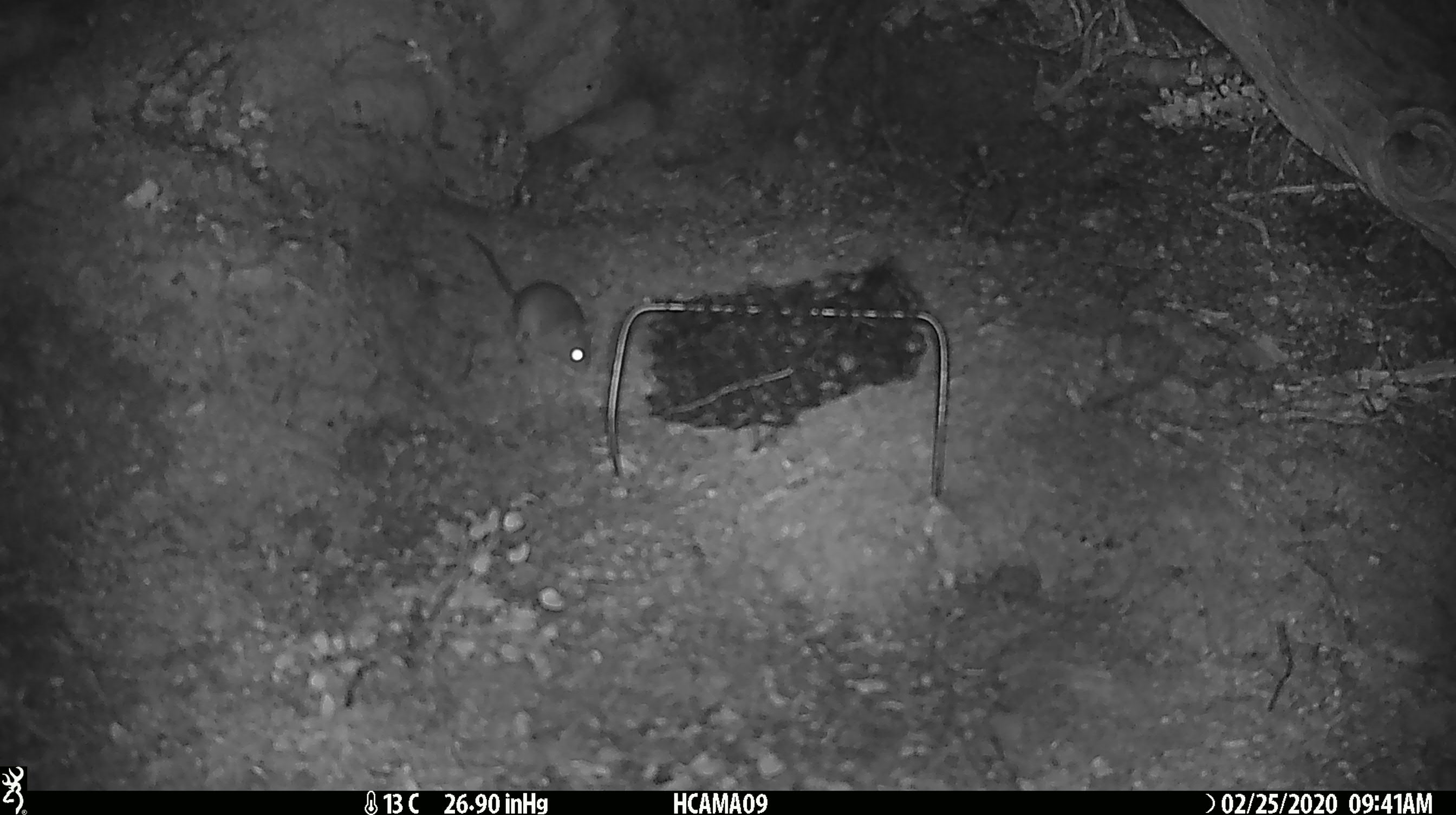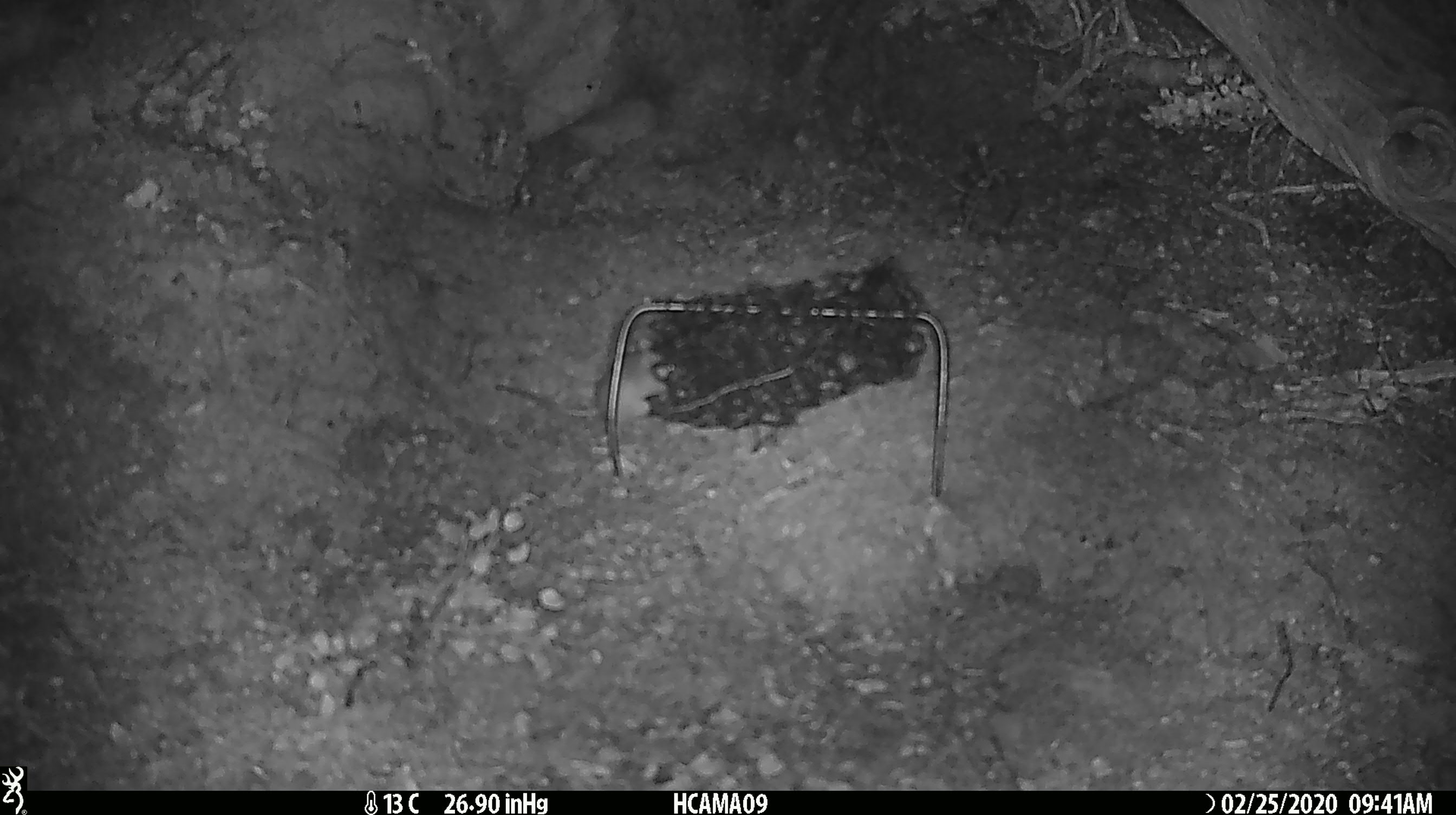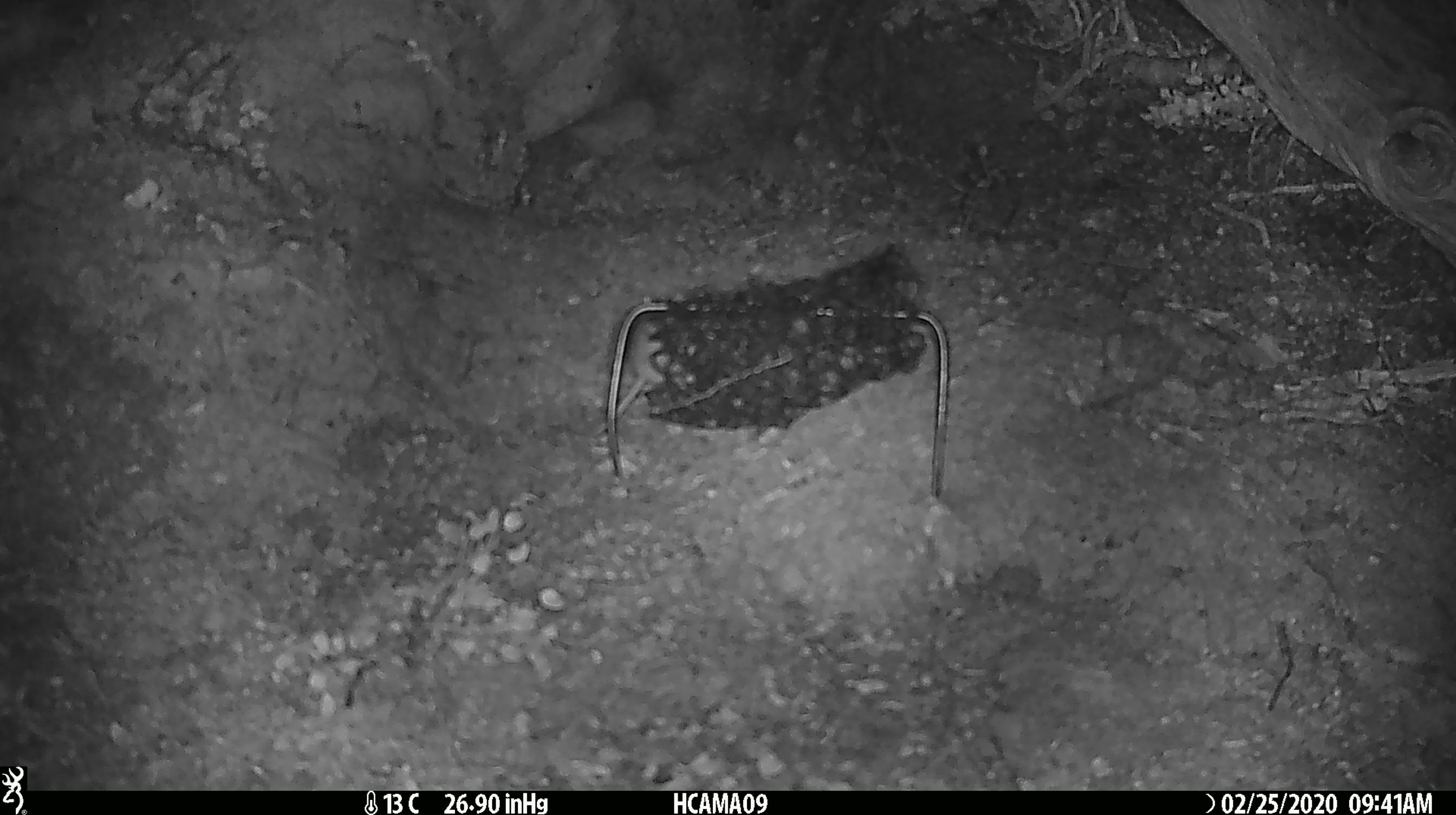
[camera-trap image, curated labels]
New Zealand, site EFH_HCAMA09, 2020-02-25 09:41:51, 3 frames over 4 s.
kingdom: Animalia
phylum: Chordata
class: Mammalia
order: Rodentia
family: Muridae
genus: Mus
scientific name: Mus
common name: mouse